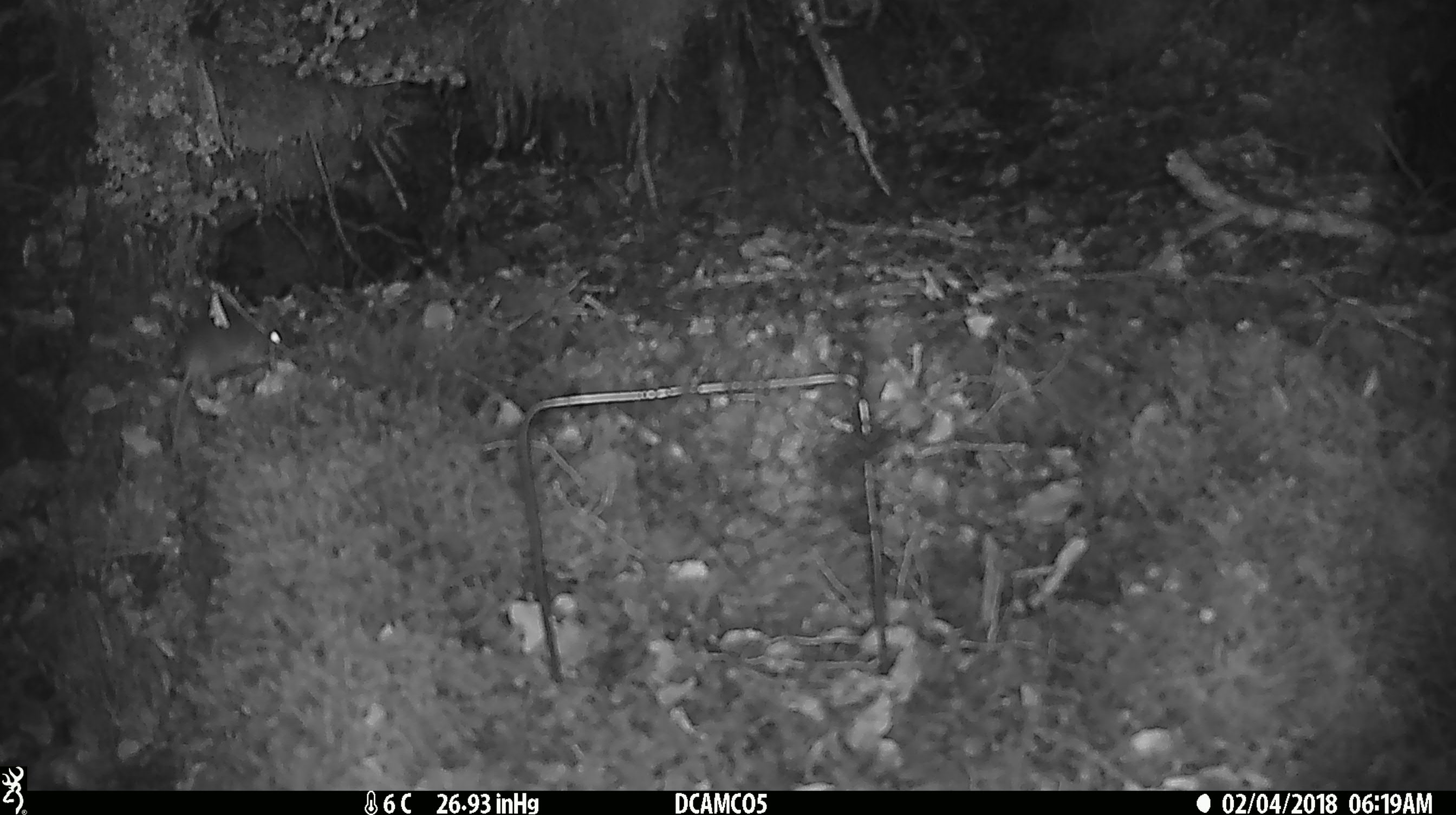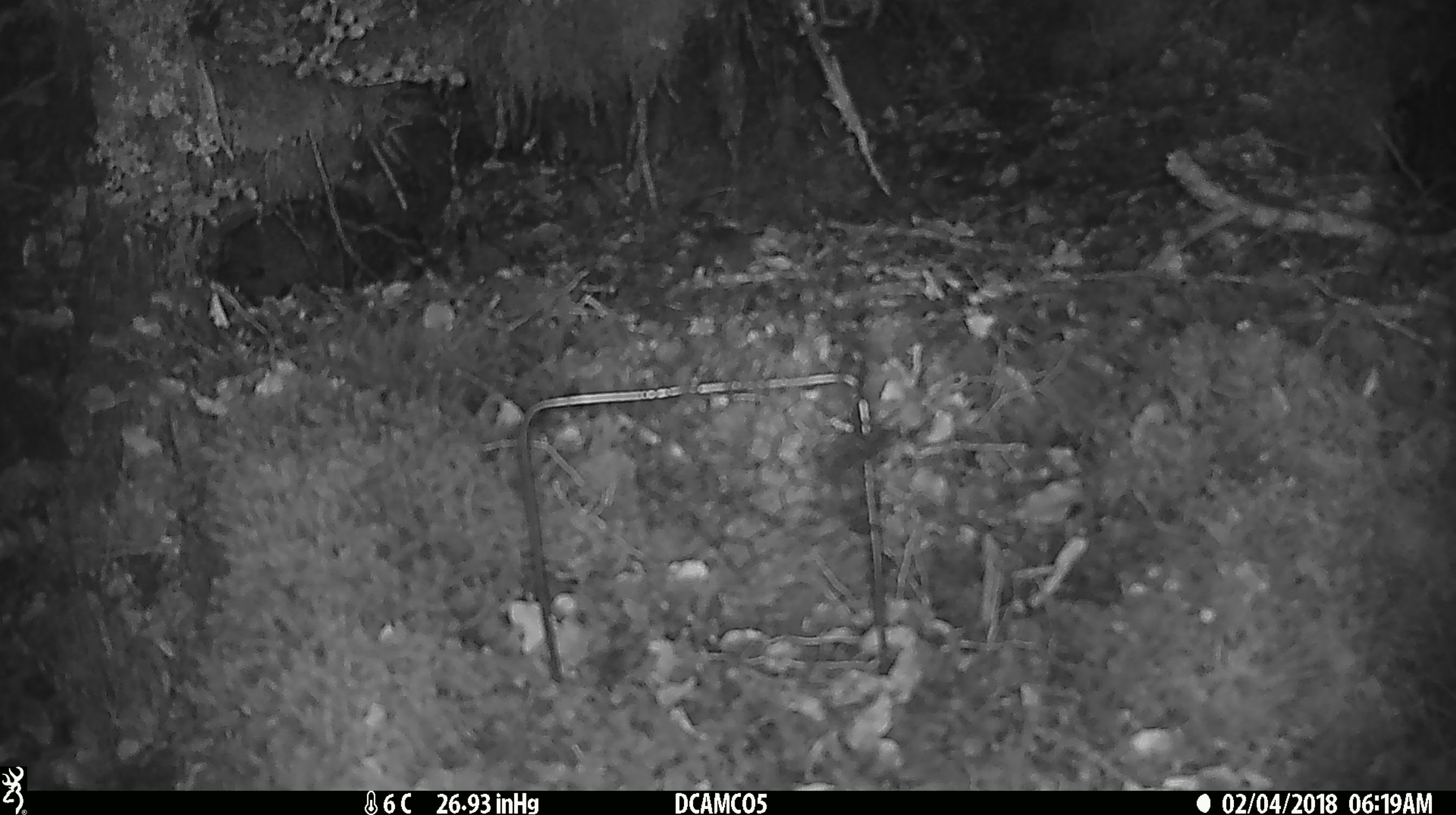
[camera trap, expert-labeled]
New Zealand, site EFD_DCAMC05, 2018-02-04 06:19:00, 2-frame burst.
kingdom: Animalia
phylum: Chordata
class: Mammalia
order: Rodentia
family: Muridae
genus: Mus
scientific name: Mus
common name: mouse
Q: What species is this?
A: Mouse (Mus).